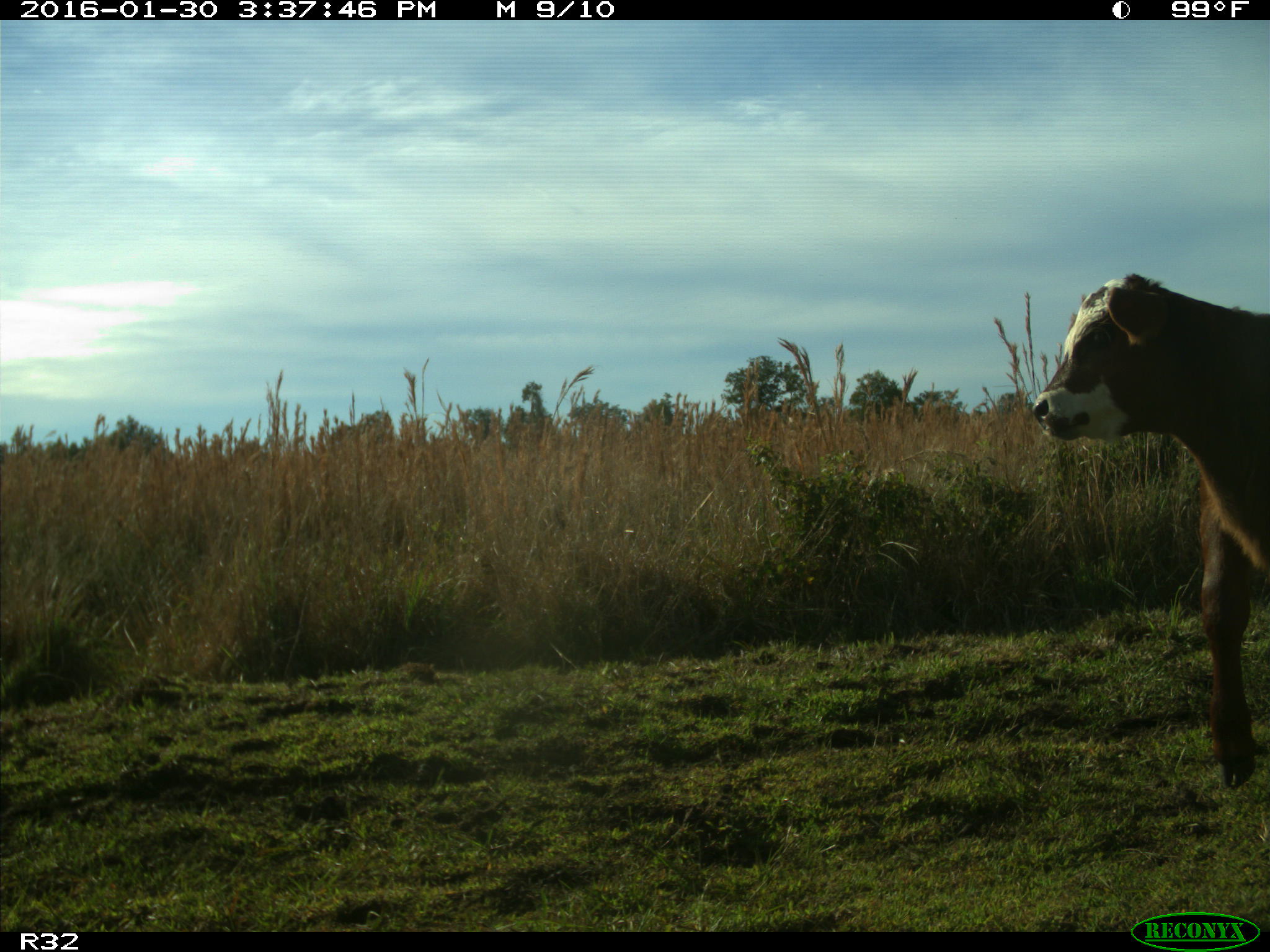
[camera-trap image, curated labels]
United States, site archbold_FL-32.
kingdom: Animalia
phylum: Chordata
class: Mammalia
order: Artiodactyla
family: Bovidae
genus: Bos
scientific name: Bos taurus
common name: domestic cow